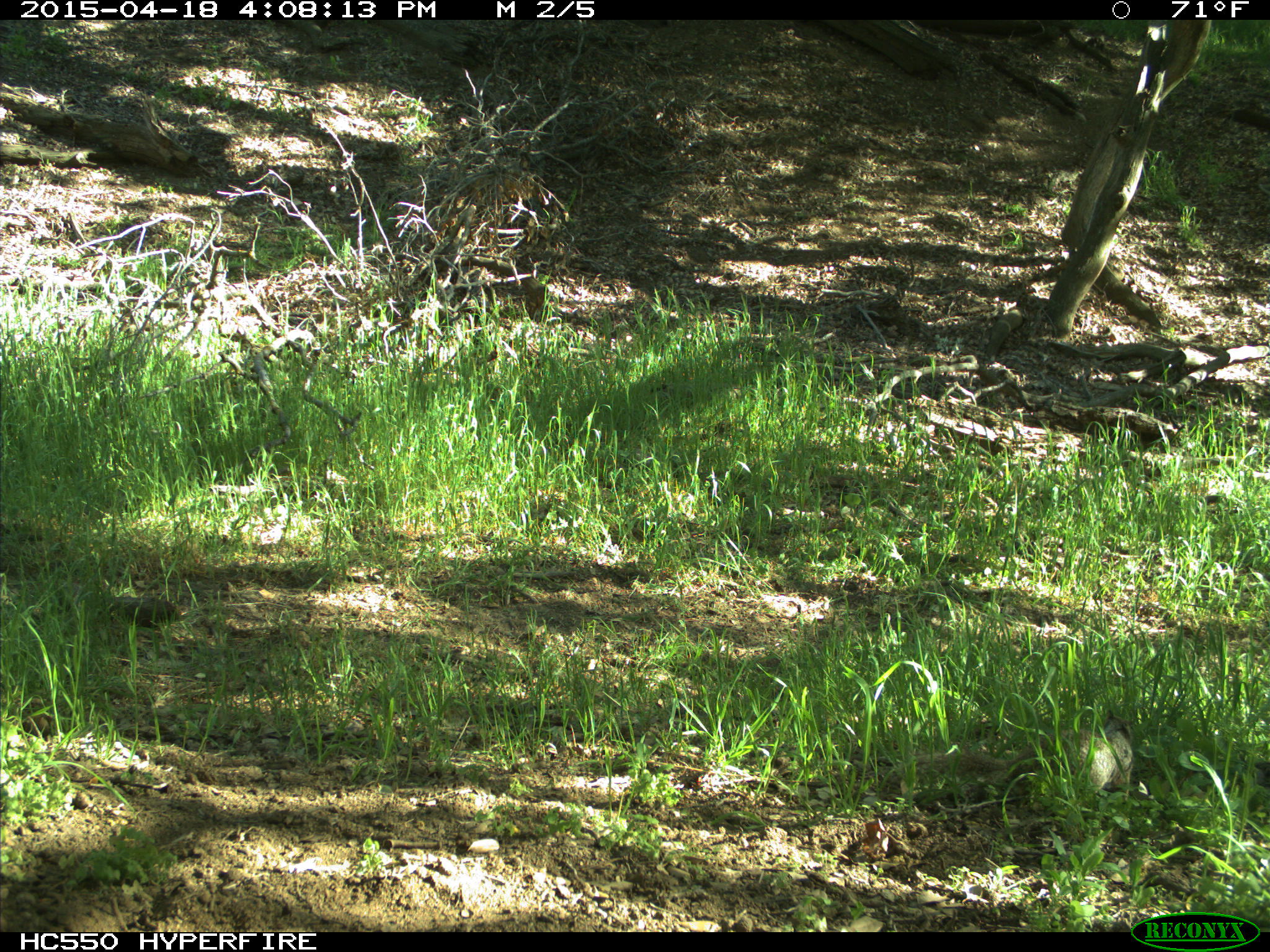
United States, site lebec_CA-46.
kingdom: Animalia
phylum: Chordata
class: Mammalia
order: Rodentia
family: Sciuridae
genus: Otospermophilus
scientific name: Otospermophilus beecheyi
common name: california ground squirrel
Otospermophilus beecheyi (california ground squirrel).